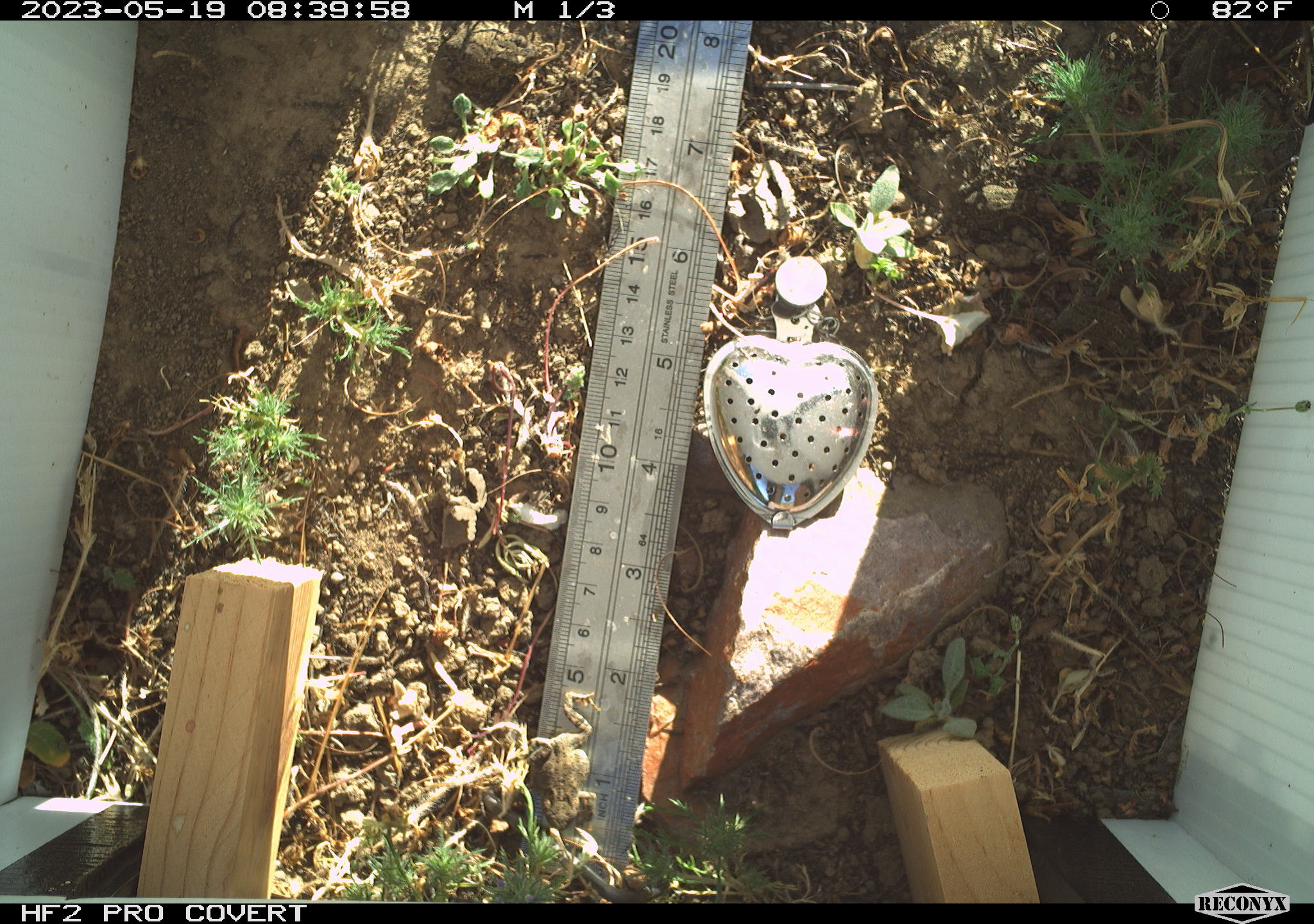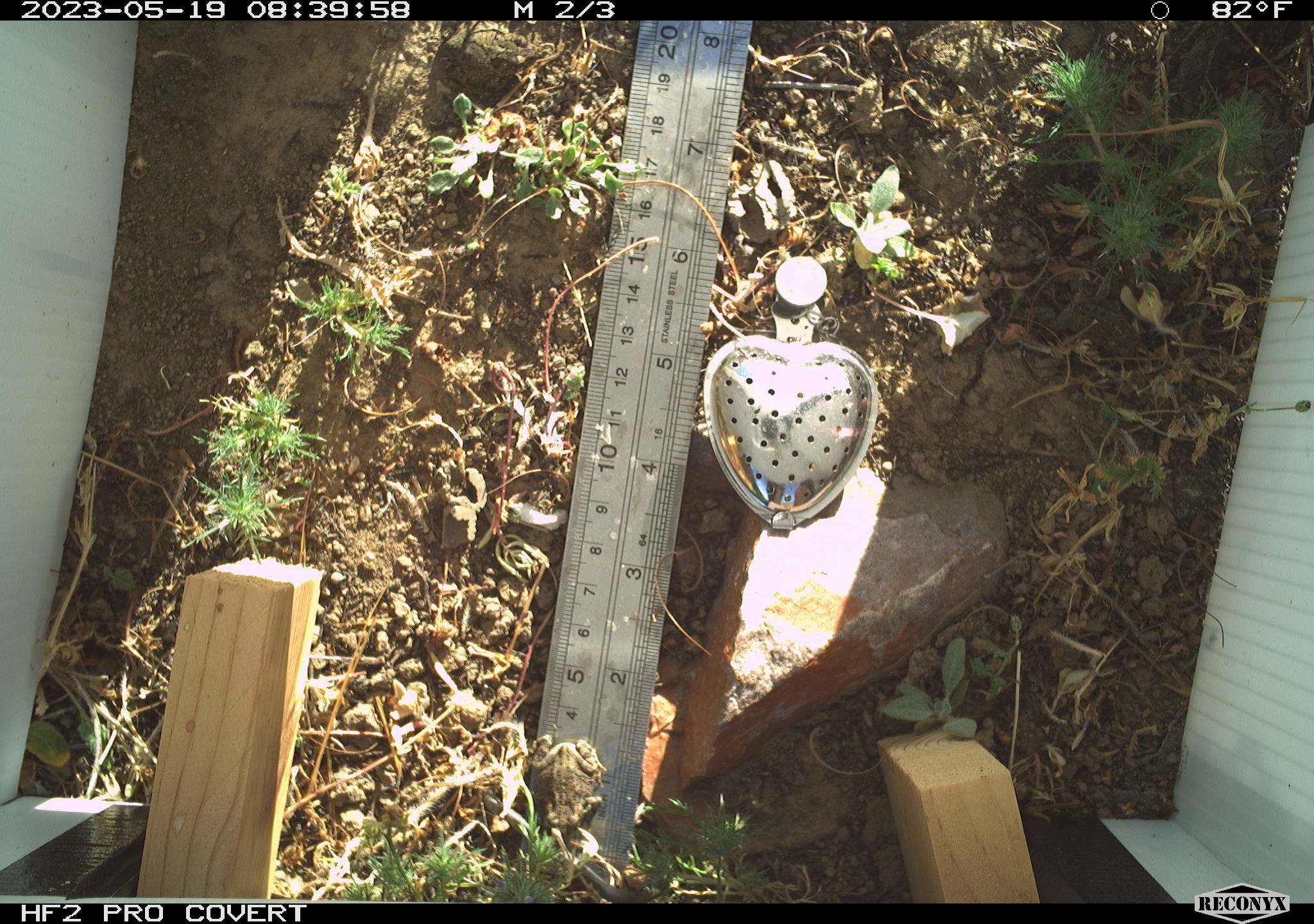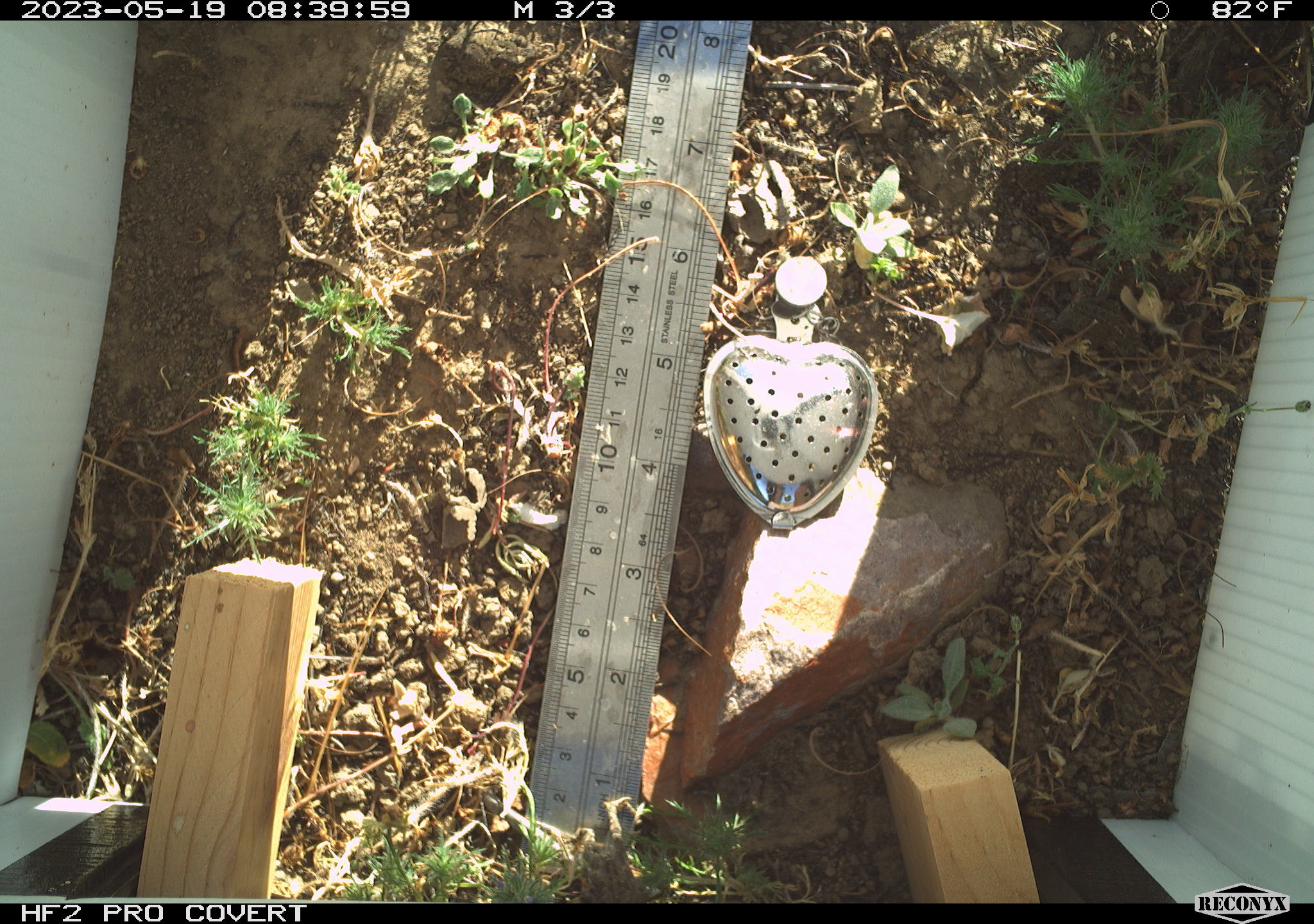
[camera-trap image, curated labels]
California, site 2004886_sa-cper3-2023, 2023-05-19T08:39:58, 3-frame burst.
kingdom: Animalia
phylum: Chordata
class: Amphibia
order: Anura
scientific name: Anura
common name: frogs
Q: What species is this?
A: Frogs (Anura).